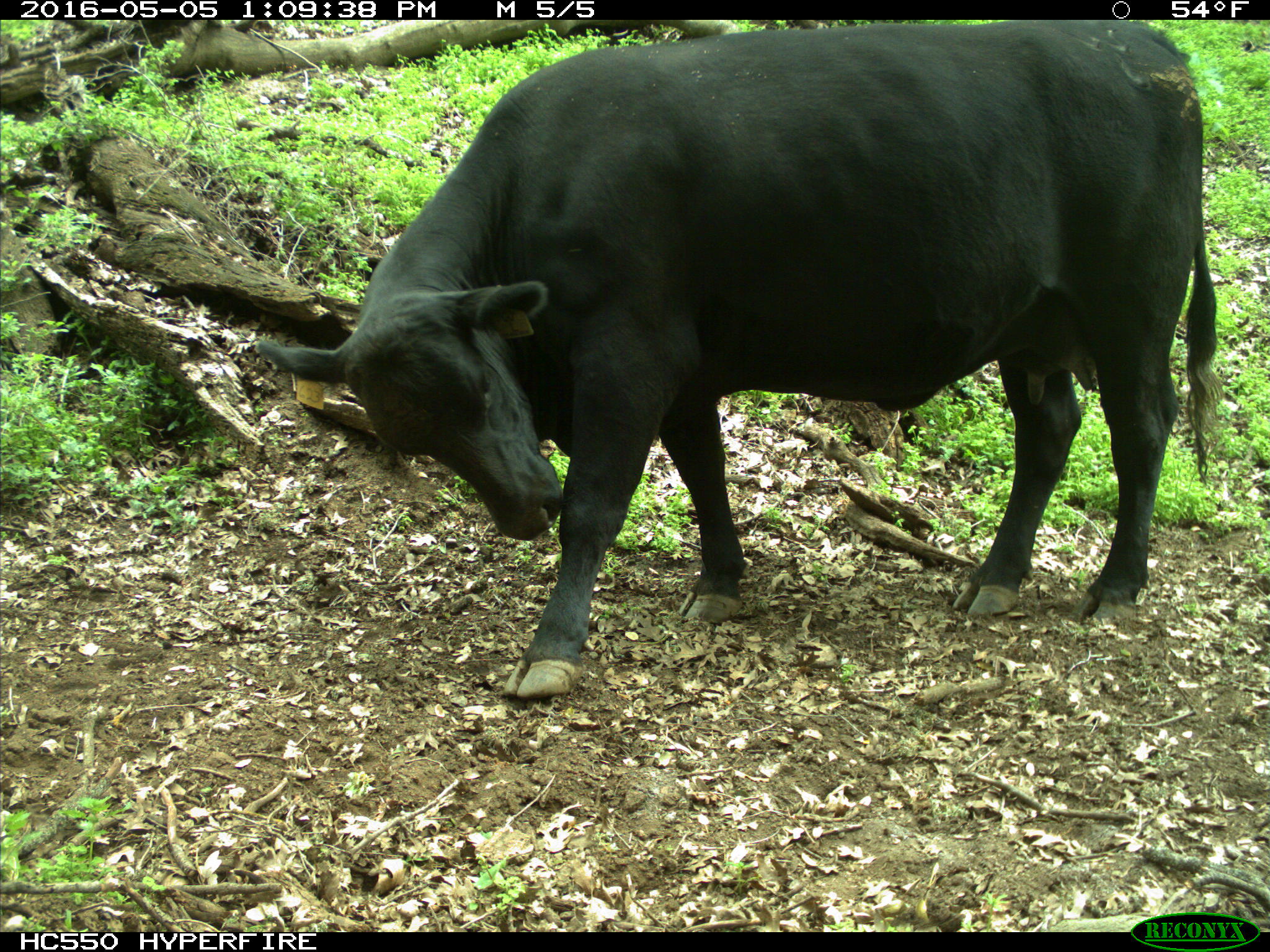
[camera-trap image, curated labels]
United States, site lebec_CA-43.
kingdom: Animalia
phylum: Chordata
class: Mammalia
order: Artiodactyla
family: Bovidae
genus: Bos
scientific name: Bos taurus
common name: domestic cow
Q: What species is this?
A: Bos taurus (domestic cow).